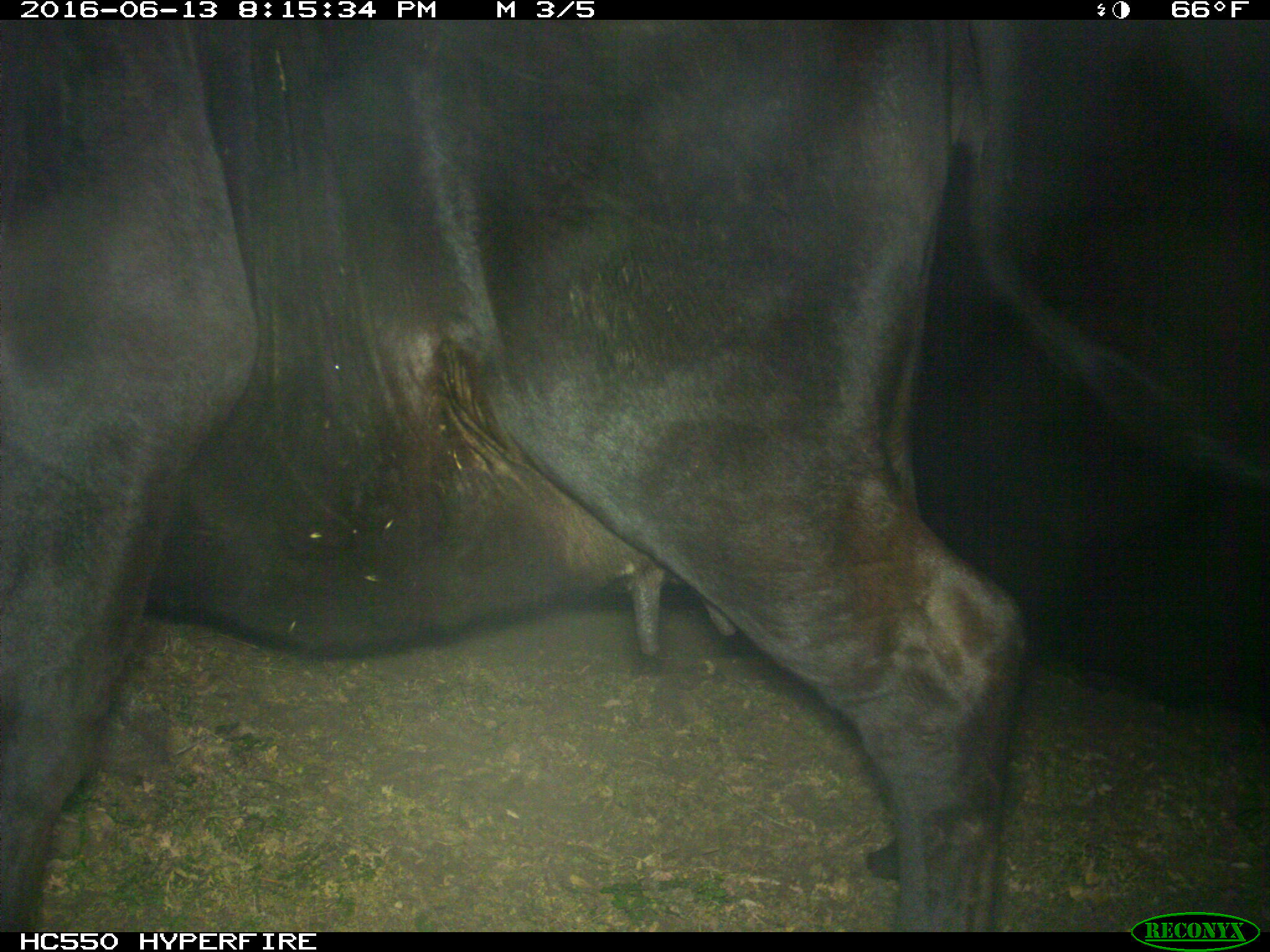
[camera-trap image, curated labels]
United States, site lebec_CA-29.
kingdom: Animalia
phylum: Chordata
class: Mammalia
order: Artiodactyla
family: Bovidae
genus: Bos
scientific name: Bos taurus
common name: domestic cow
Bos taurus (domestic cow).